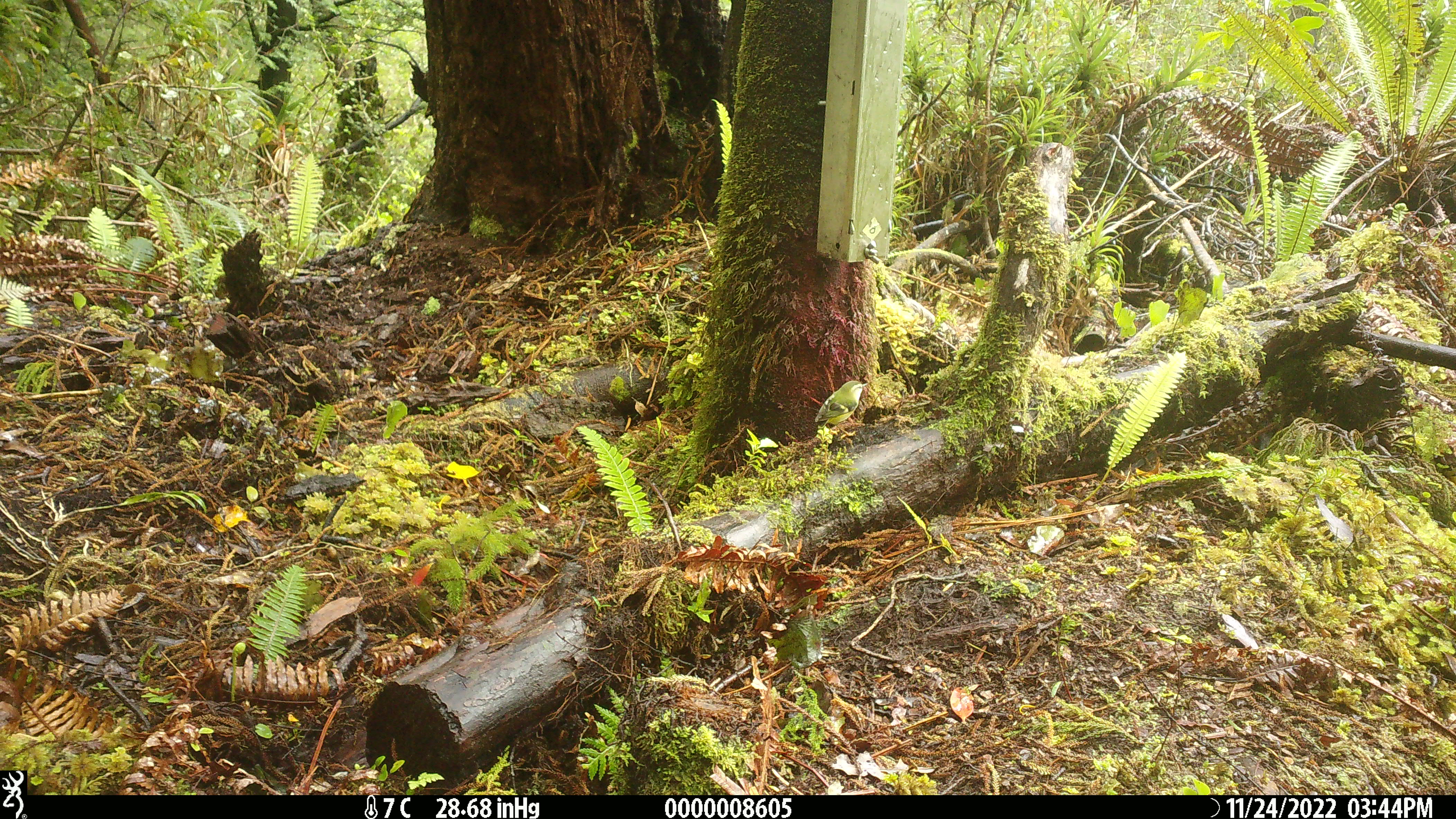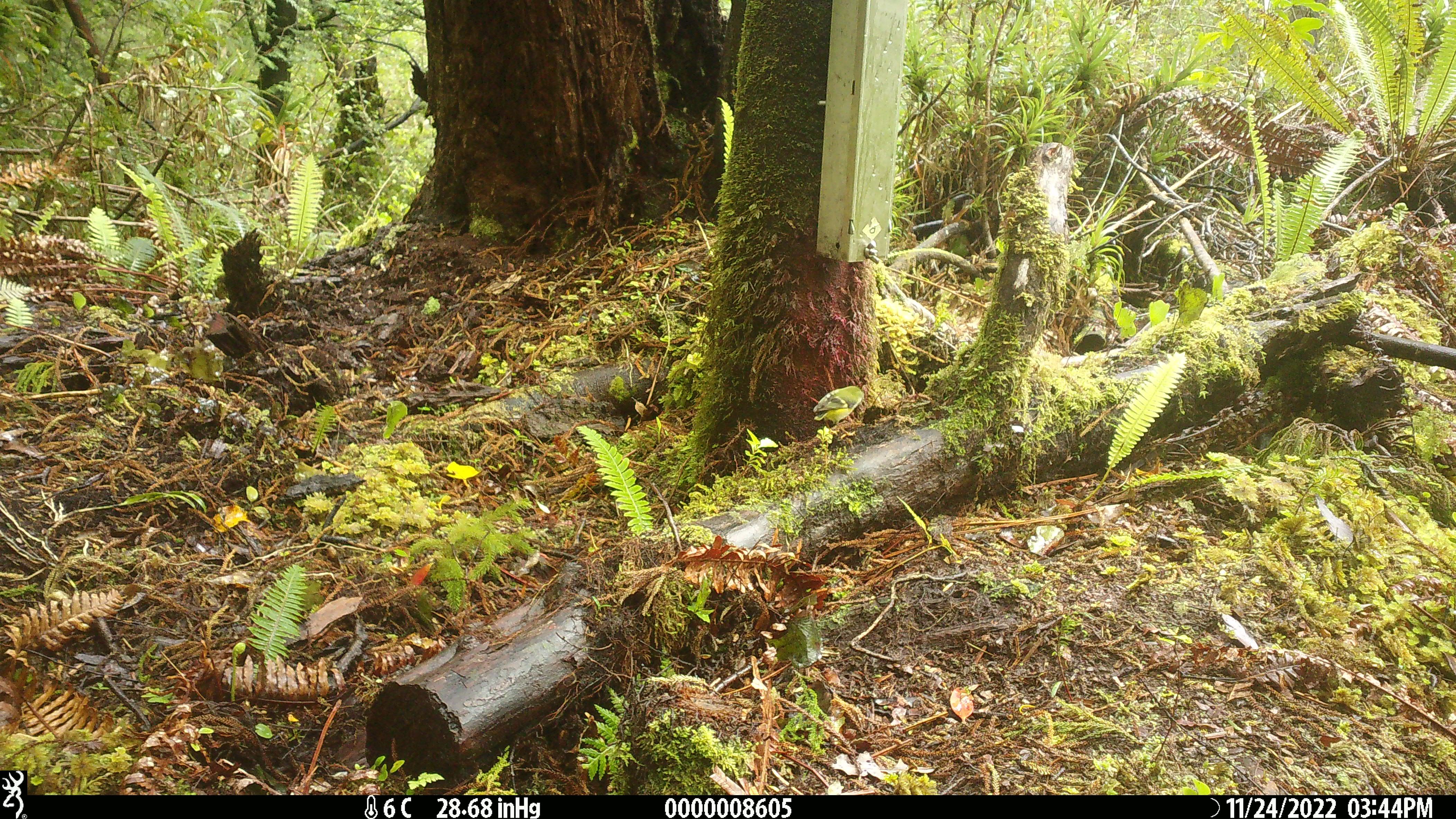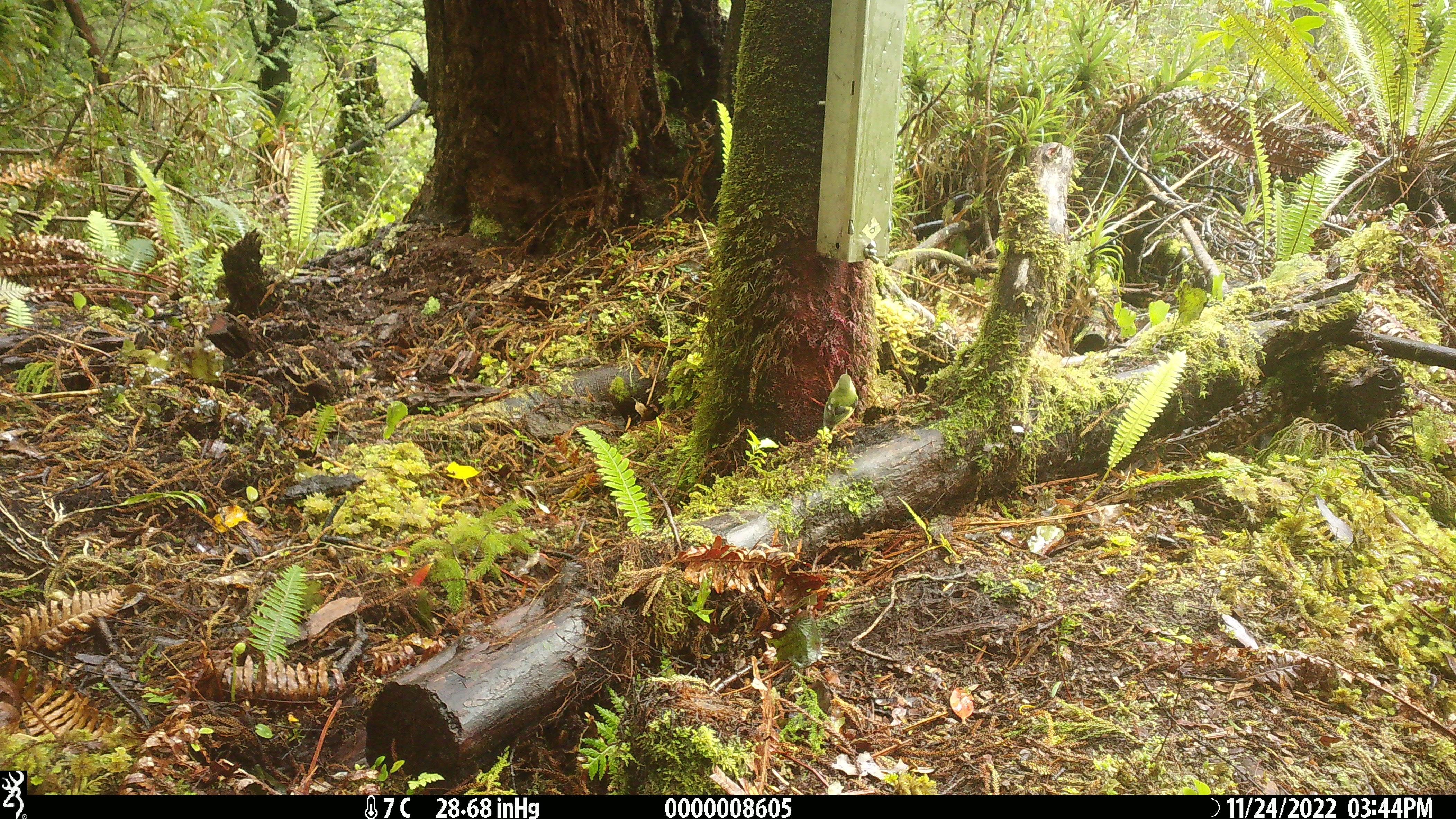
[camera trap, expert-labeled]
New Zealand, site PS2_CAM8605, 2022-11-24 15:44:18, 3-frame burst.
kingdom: Animalia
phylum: Chordata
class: Aves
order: Passeriformes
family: Acanthisittidae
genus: Acanthisitta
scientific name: Acanthisitta chloris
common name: rifleman